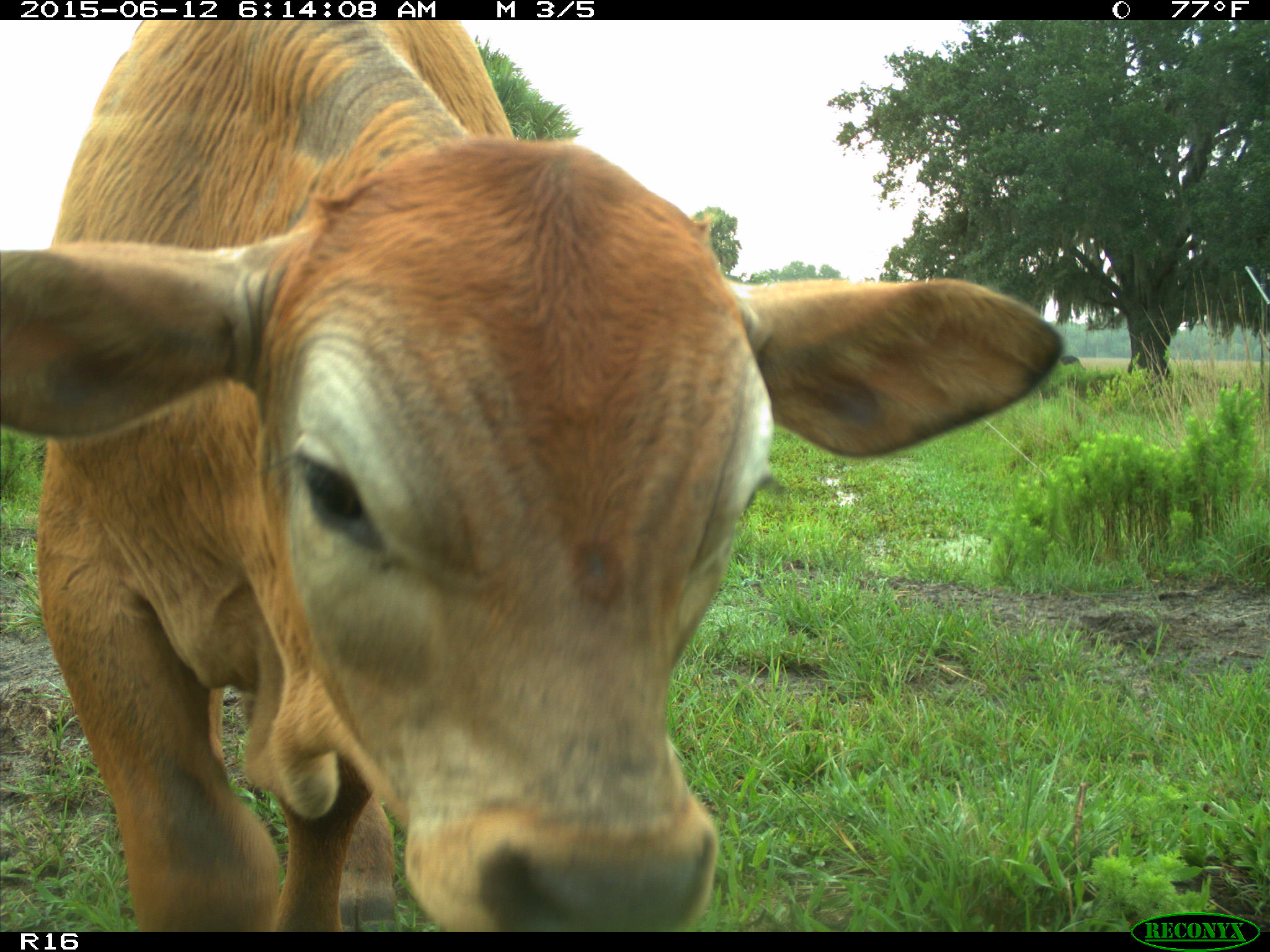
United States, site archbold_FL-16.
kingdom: Animalia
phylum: Chordata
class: Mammalia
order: Artiodactyla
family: Bovidae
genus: Bos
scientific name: Bos taurus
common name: domestic cow